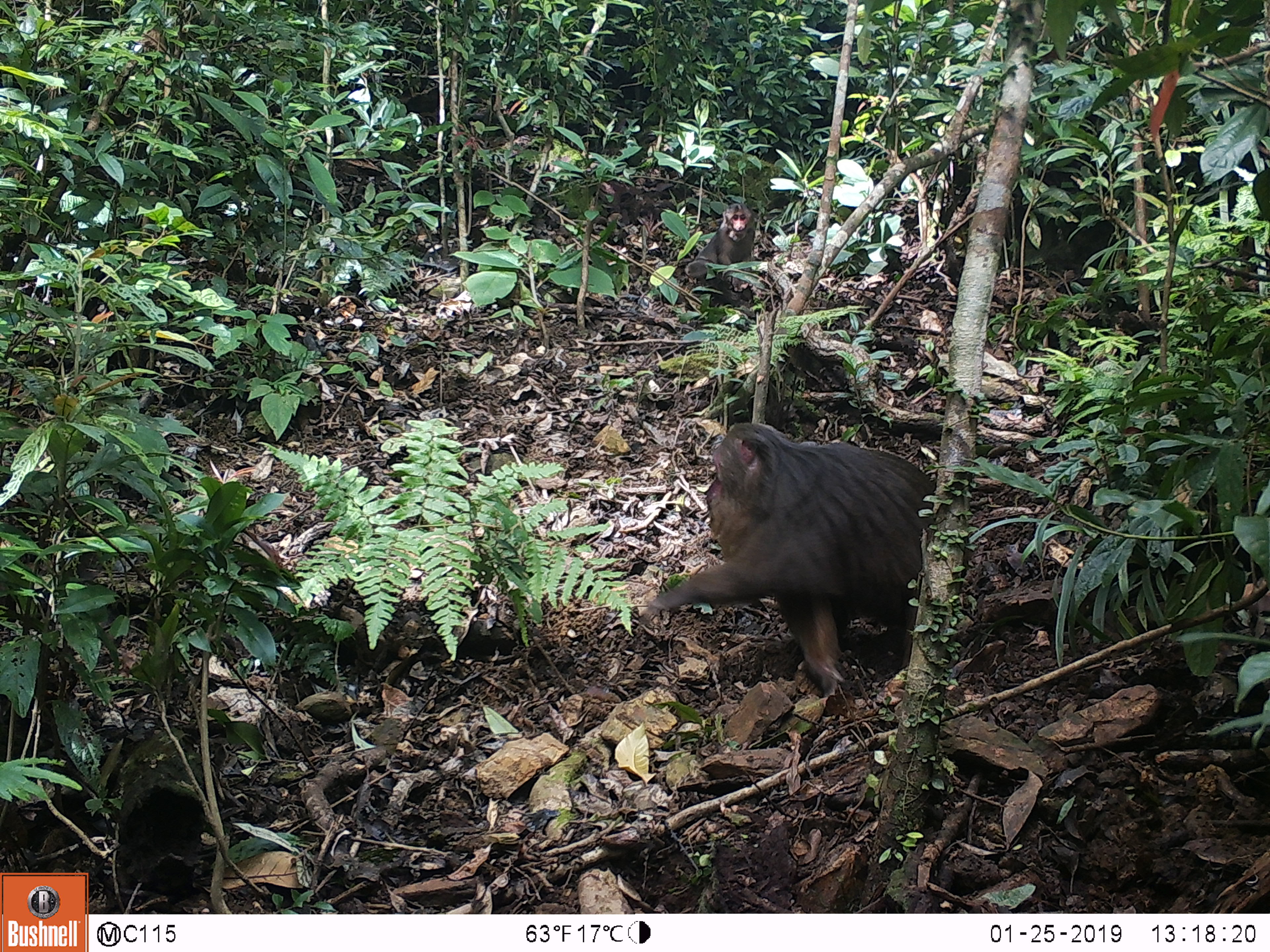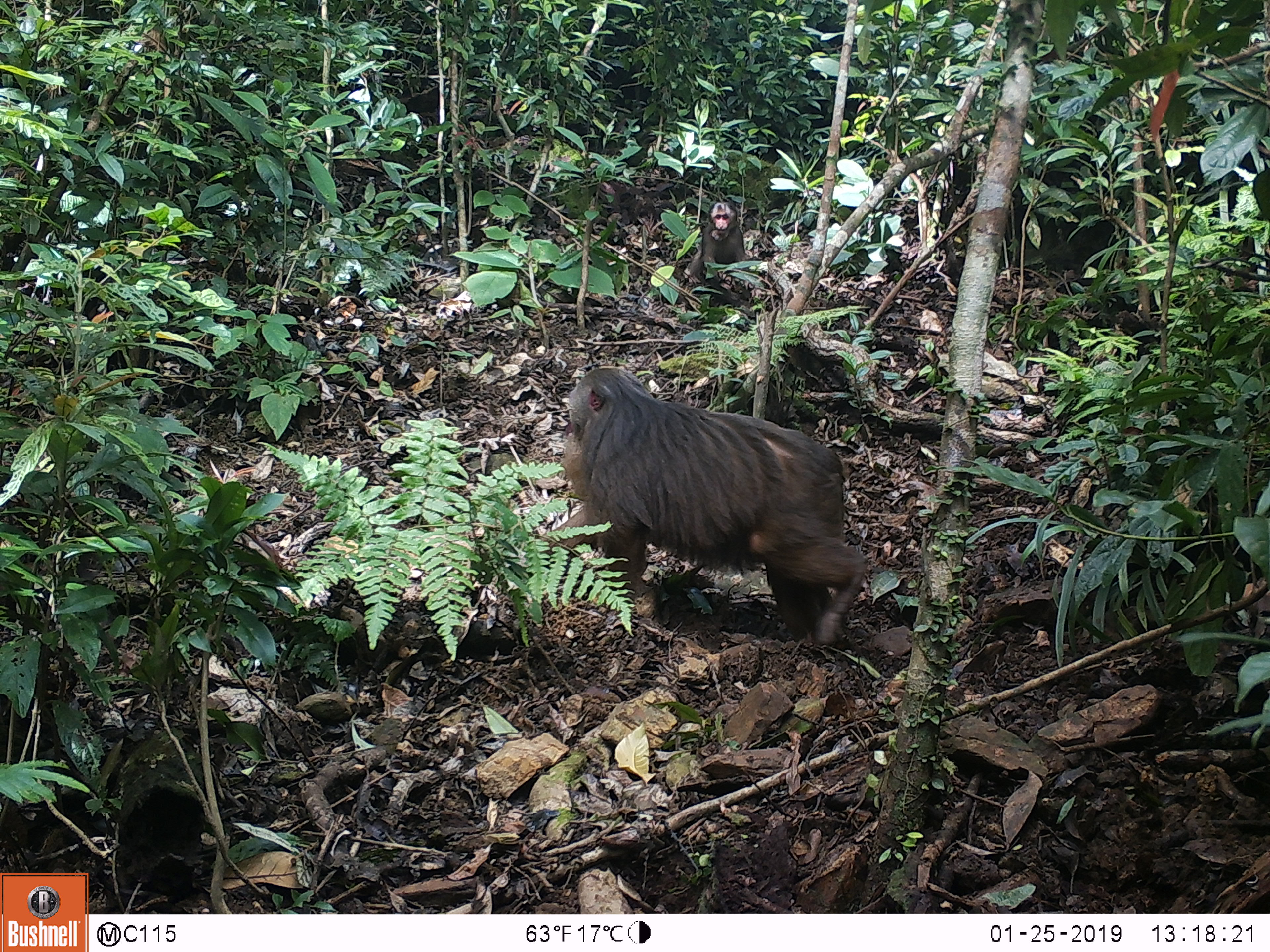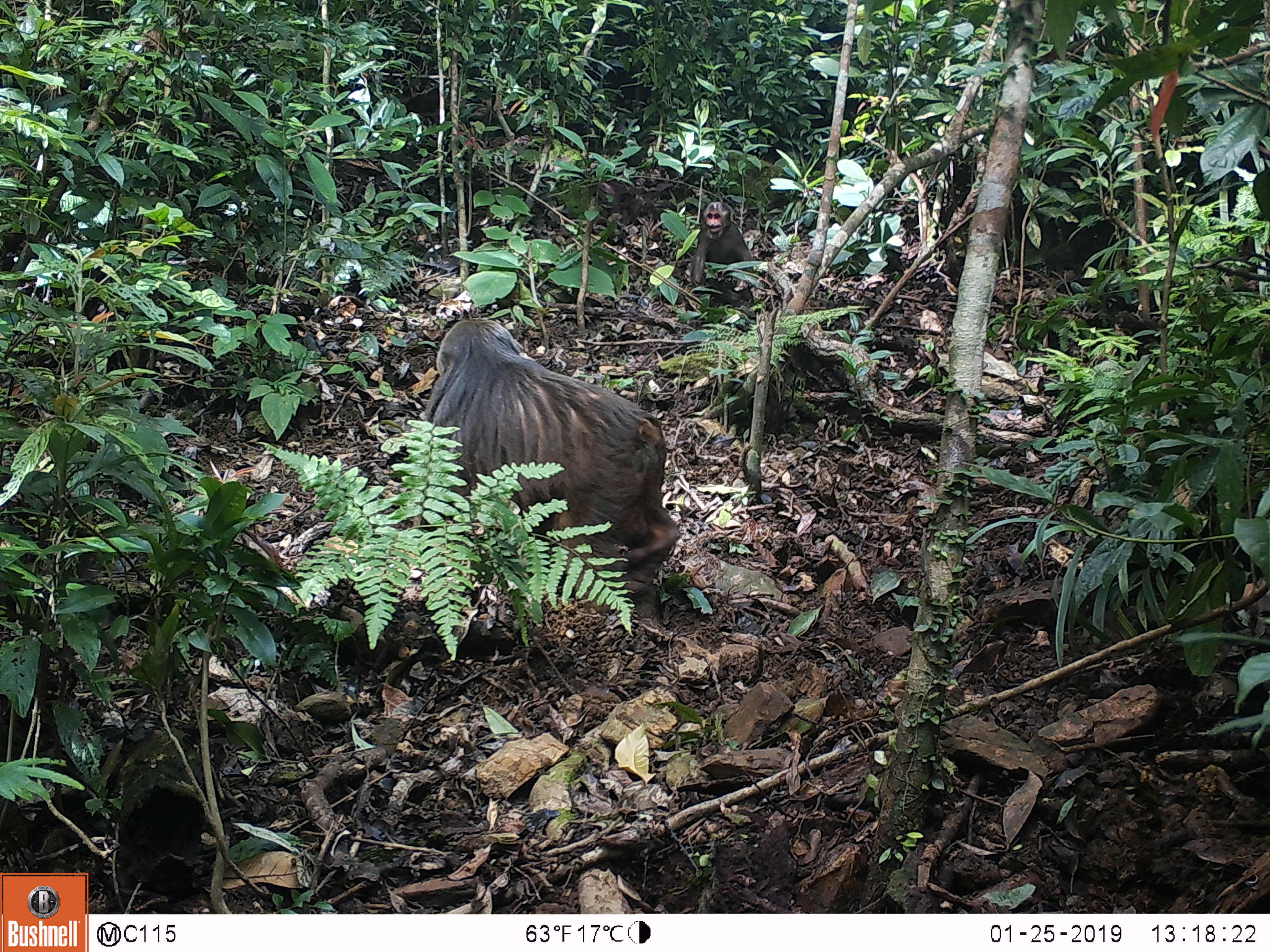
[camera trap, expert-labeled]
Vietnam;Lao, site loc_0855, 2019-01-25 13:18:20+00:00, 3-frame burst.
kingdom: Animalia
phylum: Chordata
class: Mammalia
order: Primates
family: Cercopithecidae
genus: Macaca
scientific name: Macaca arctoides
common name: stump-tailed macaque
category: stump tailed macaque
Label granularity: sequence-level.